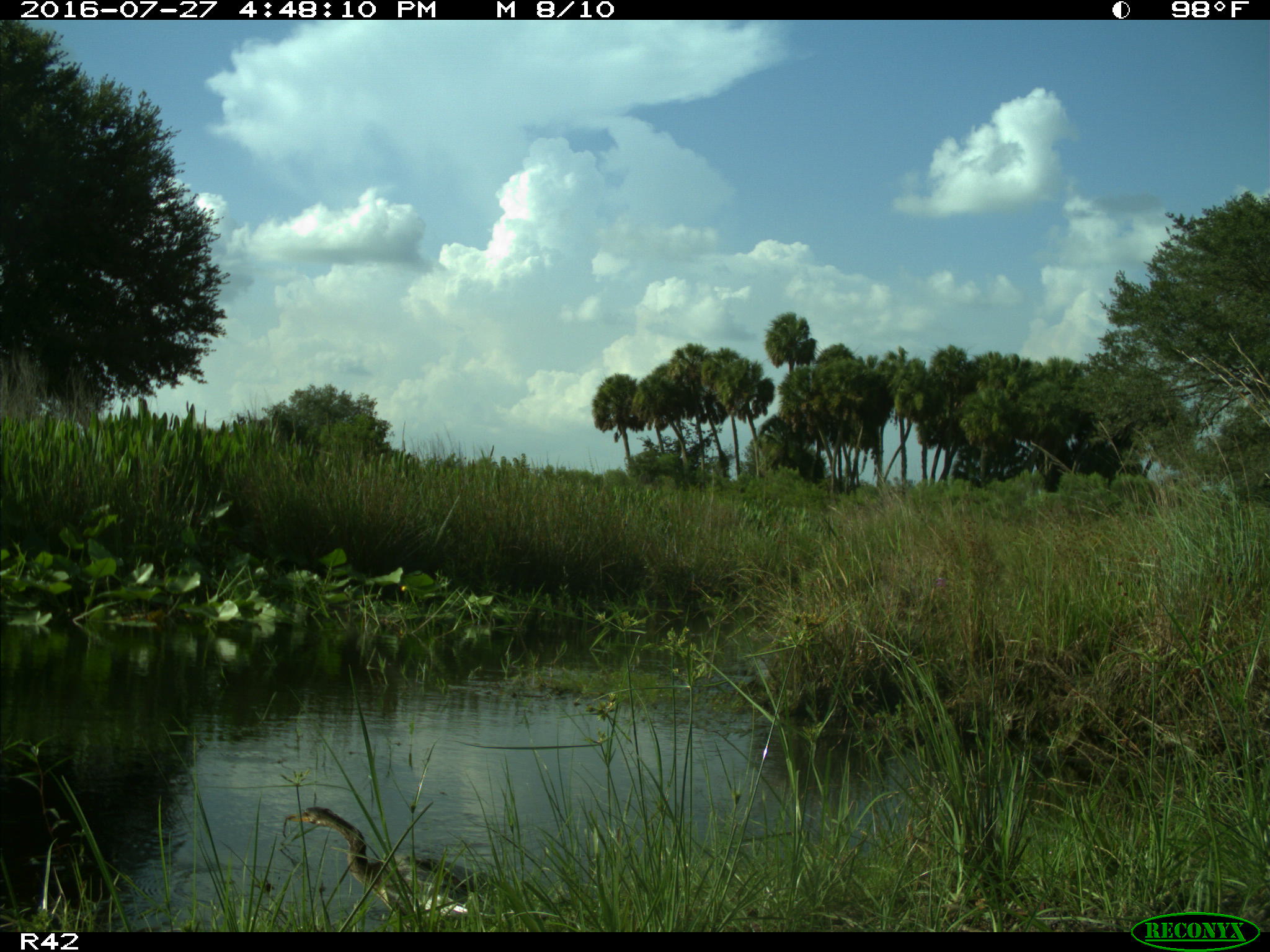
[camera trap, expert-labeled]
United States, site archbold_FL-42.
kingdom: Animalia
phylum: Chordata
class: Aves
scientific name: Aves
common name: birds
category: unidentified bird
Unidentified bird (birds) (Aves).